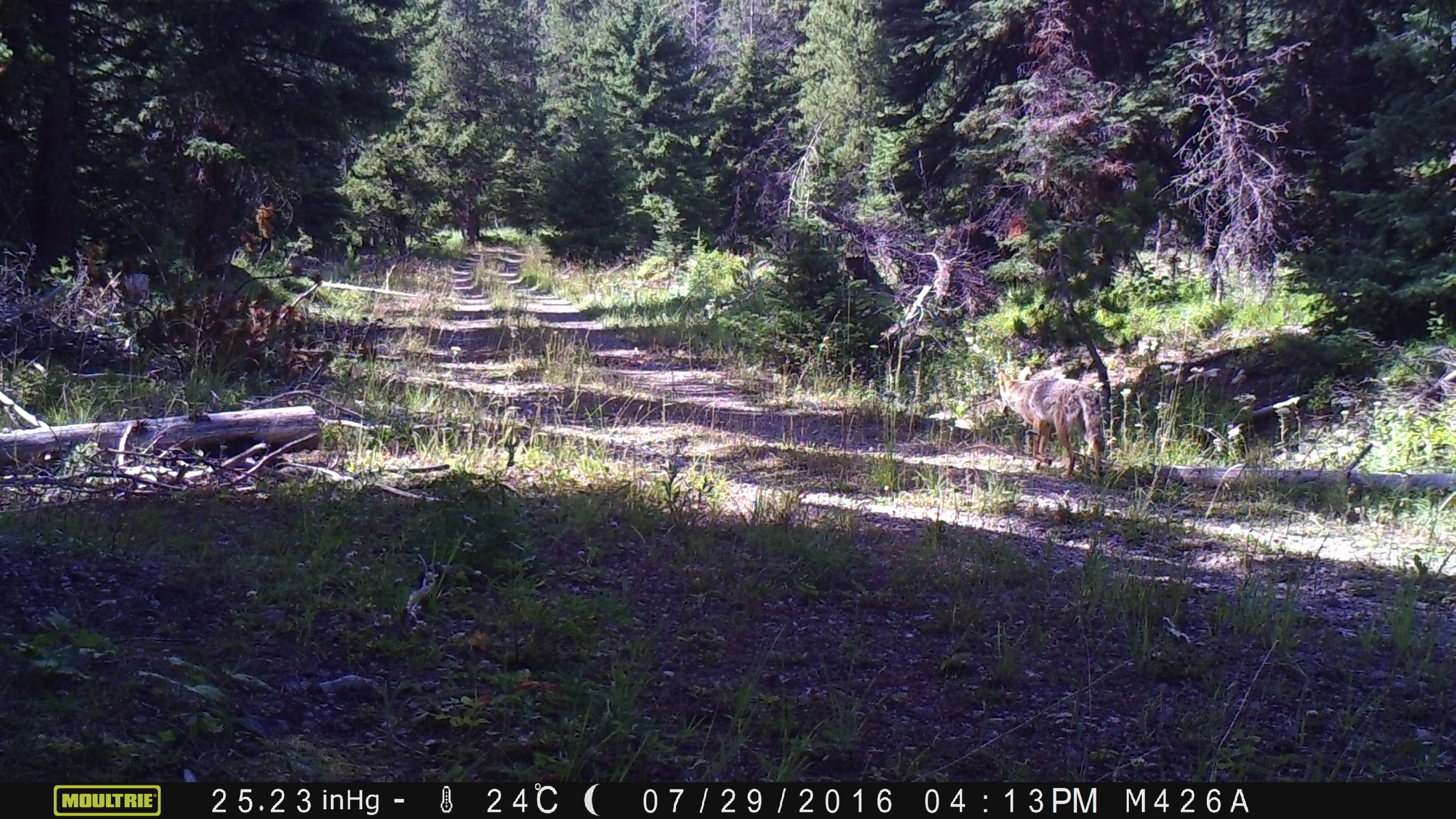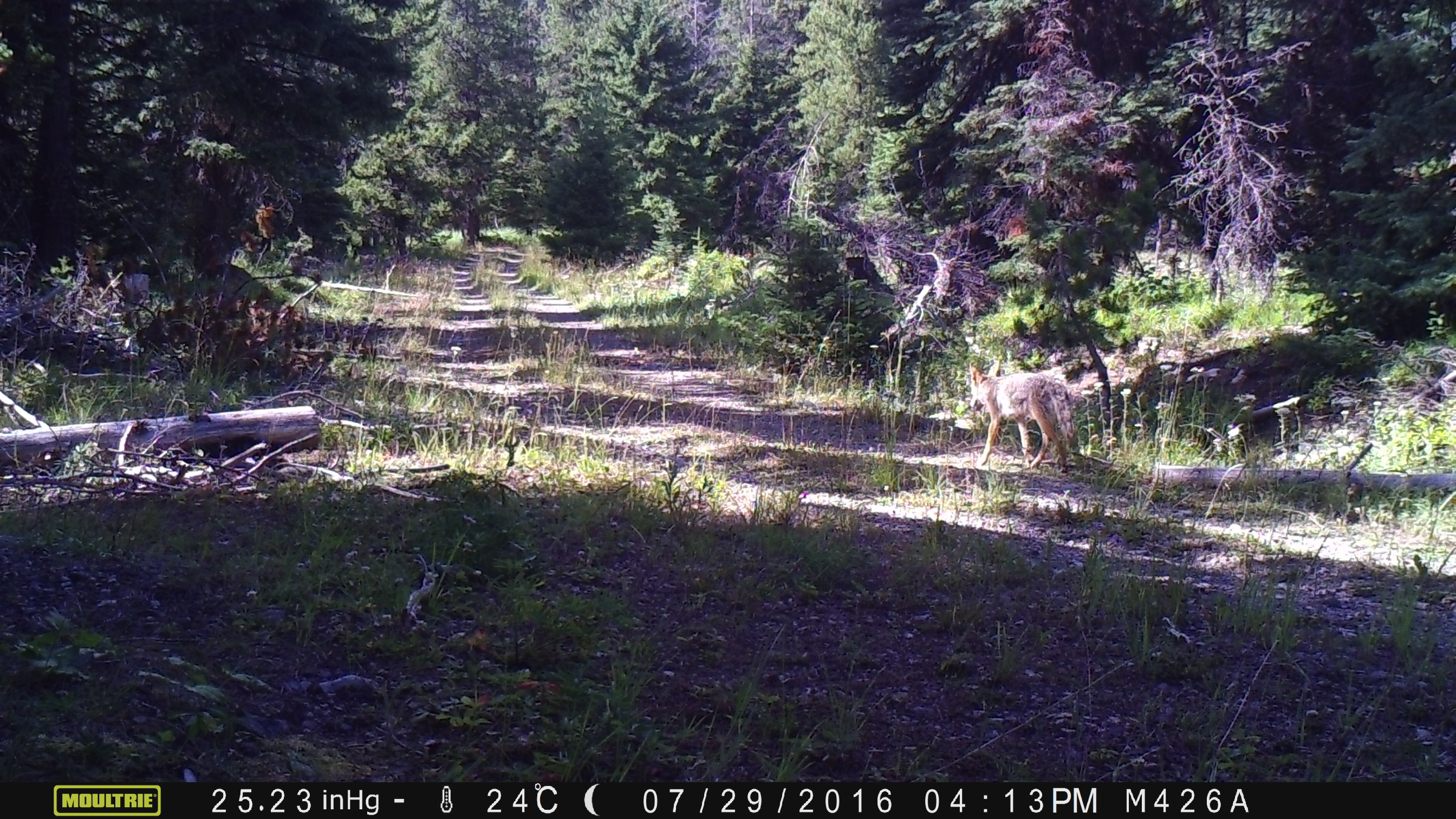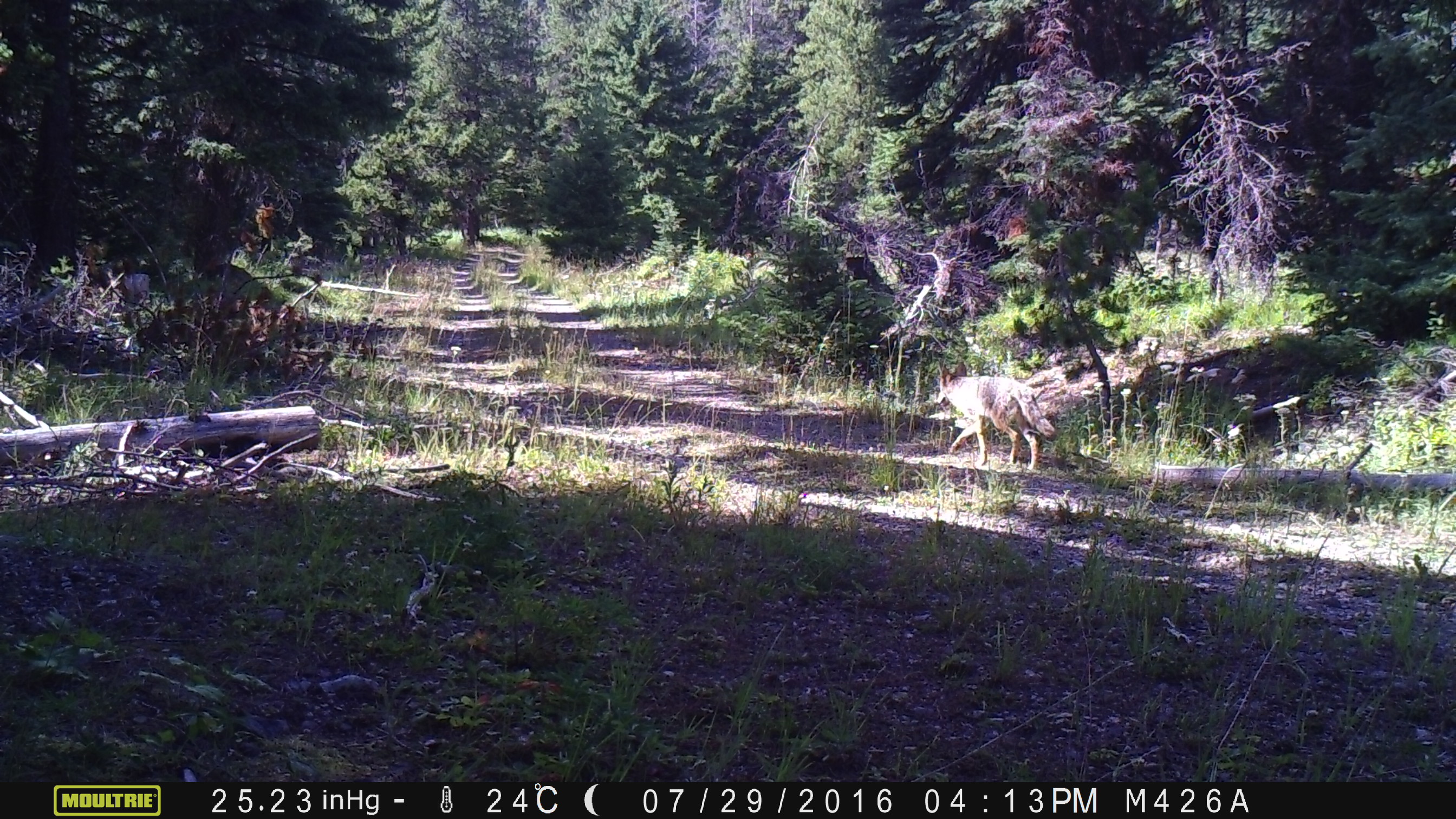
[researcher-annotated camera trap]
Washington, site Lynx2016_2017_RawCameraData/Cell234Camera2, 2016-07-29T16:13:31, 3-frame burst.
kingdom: Animalia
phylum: Chordata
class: Mammalia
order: Carnivora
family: Canidae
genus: Canis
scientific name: Canis latrans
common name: coyote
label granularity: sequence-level